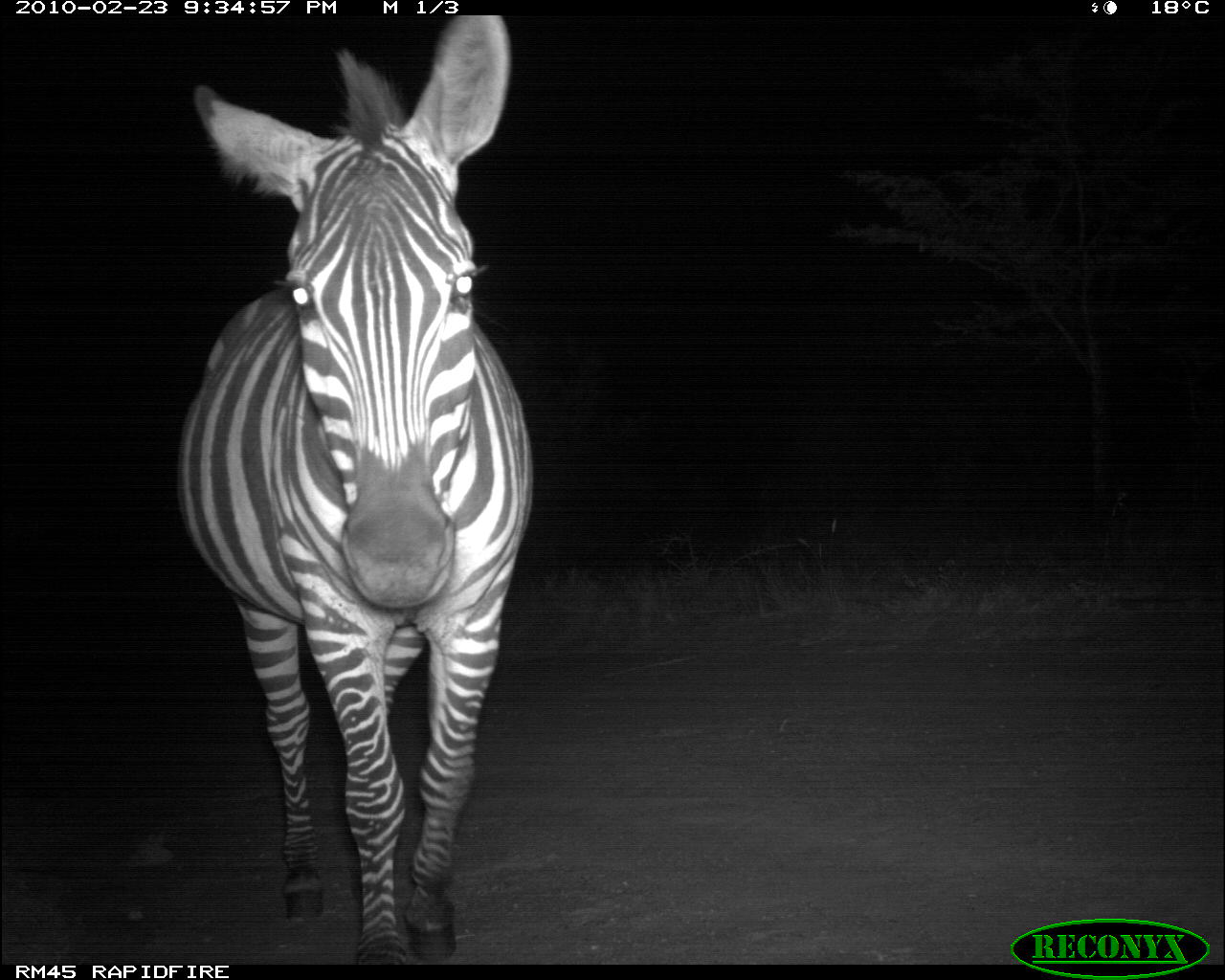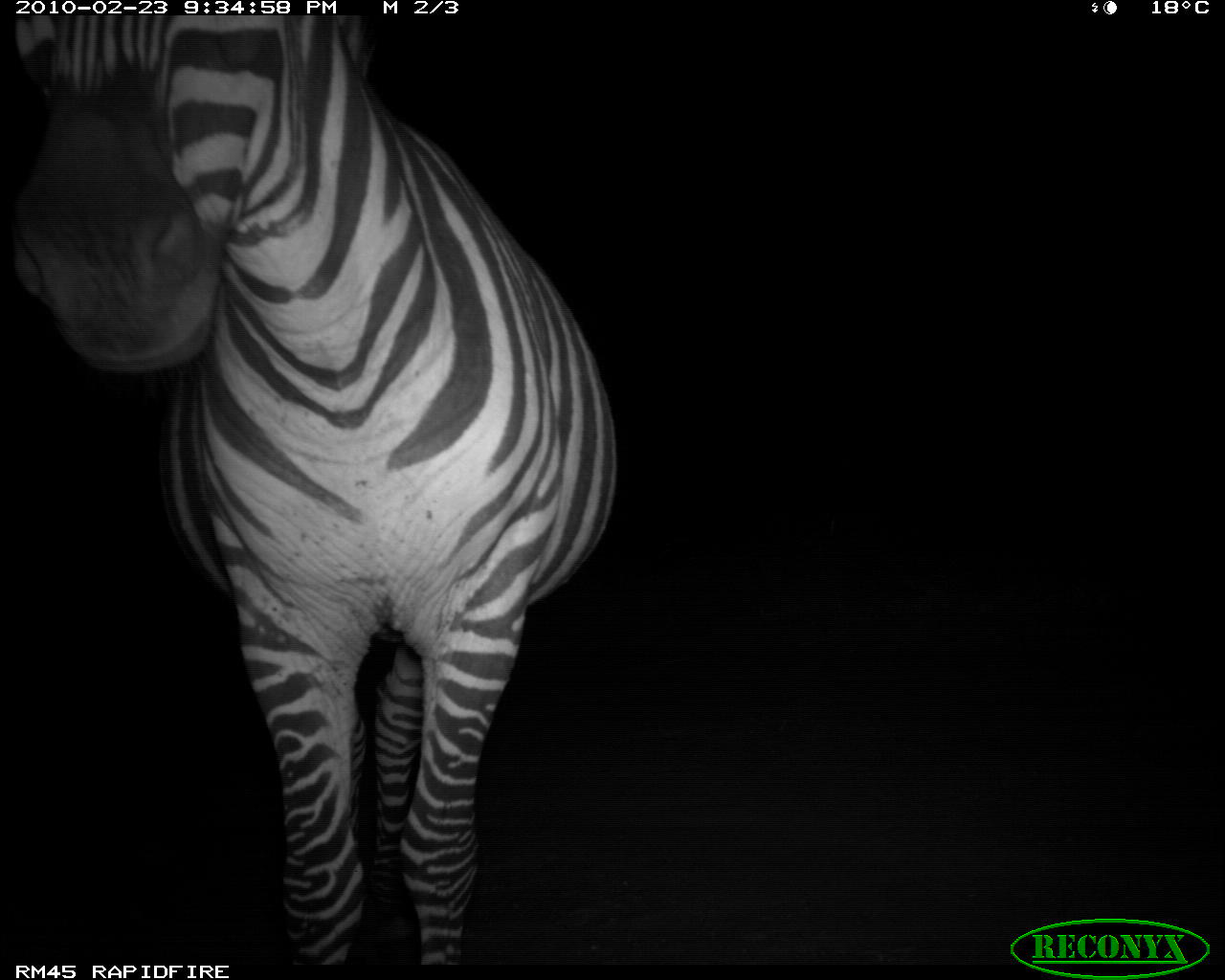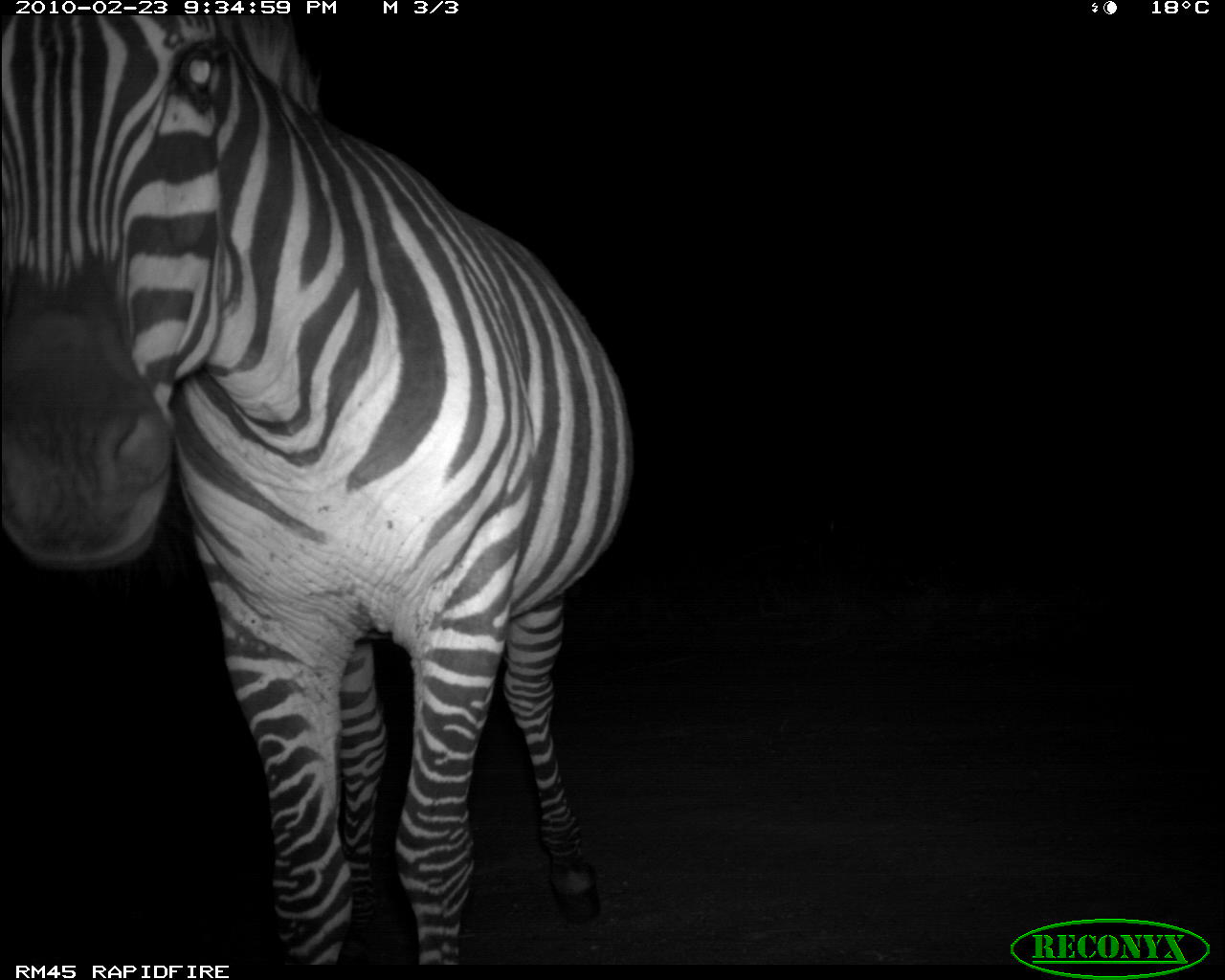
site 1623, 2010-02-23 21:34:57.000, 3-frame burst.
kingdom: Animalia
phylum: Chordata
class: Mammalia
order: Perissodactyla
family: Equidae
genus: Equus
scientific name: Equus quagga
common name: plains zebra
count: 1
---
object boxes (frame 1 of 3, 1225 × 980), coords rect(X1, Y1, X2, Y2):
equus quagga: rect(171, 15, 538, 963)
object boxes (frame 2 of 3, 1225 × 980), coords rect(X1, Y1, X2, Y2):
equus quagga: rect(12, 14, 616, 963)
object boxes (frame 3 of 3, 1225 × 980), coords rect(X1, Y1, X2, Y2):
equus quagga: rect(0, 13, 633, 965)